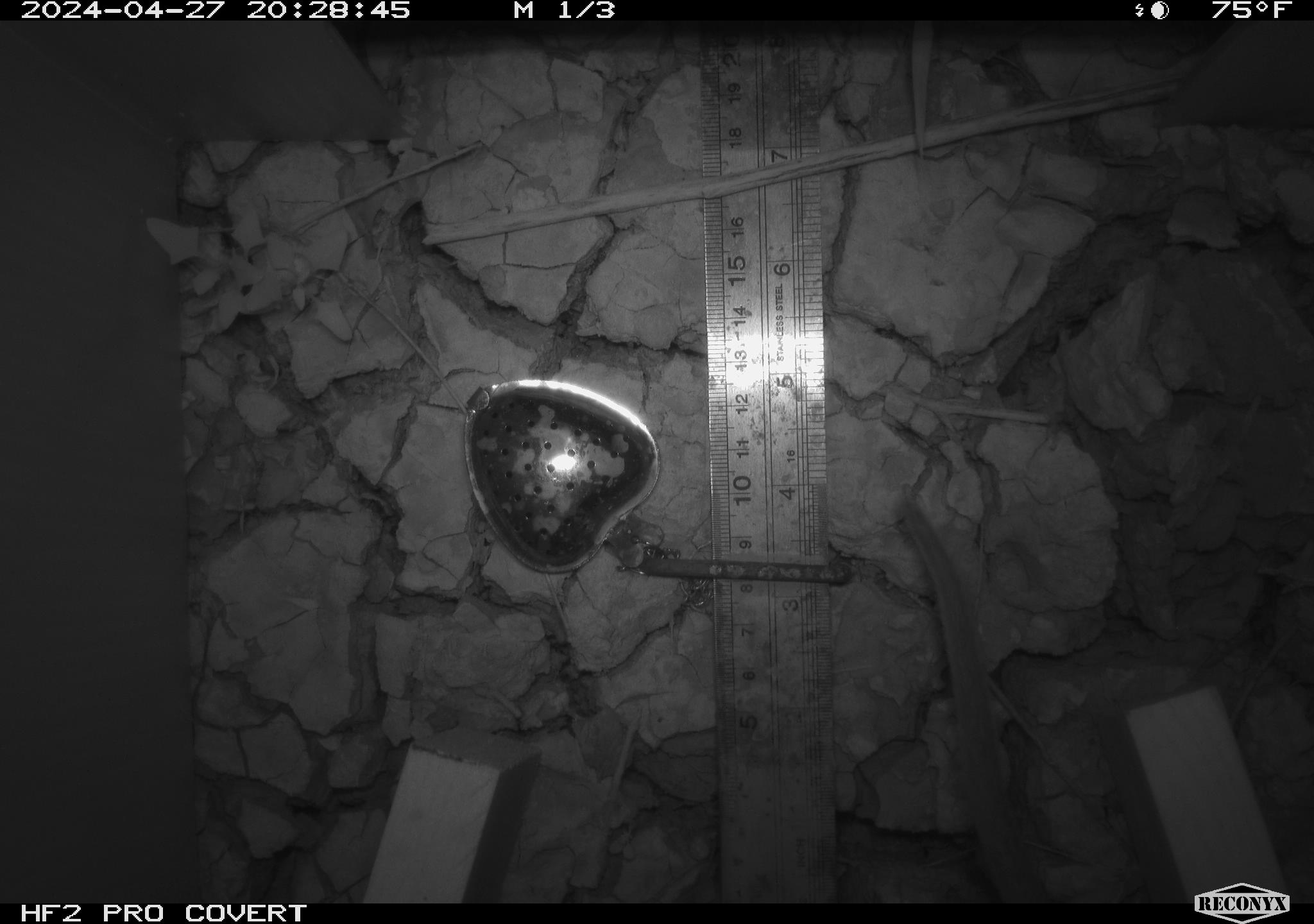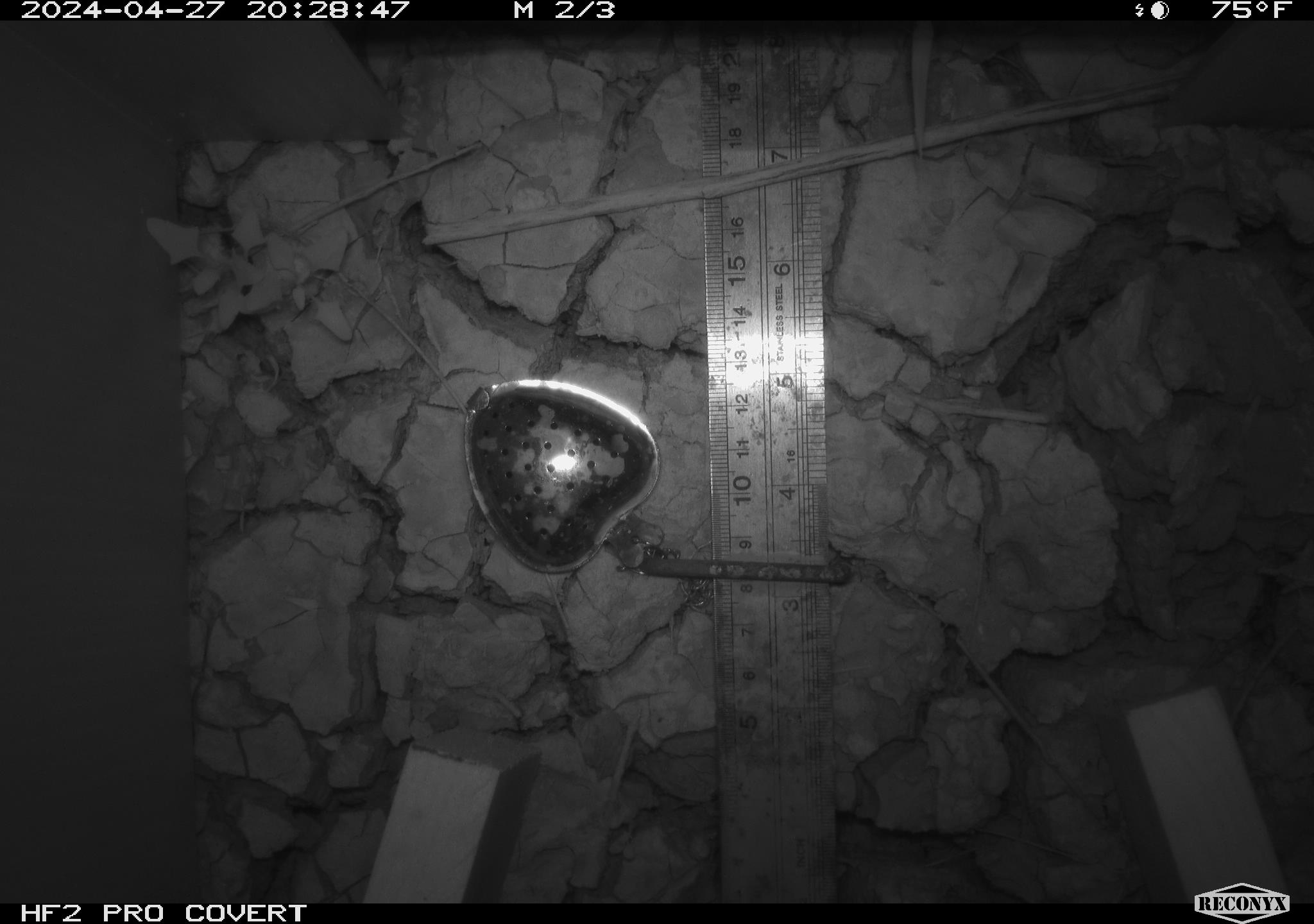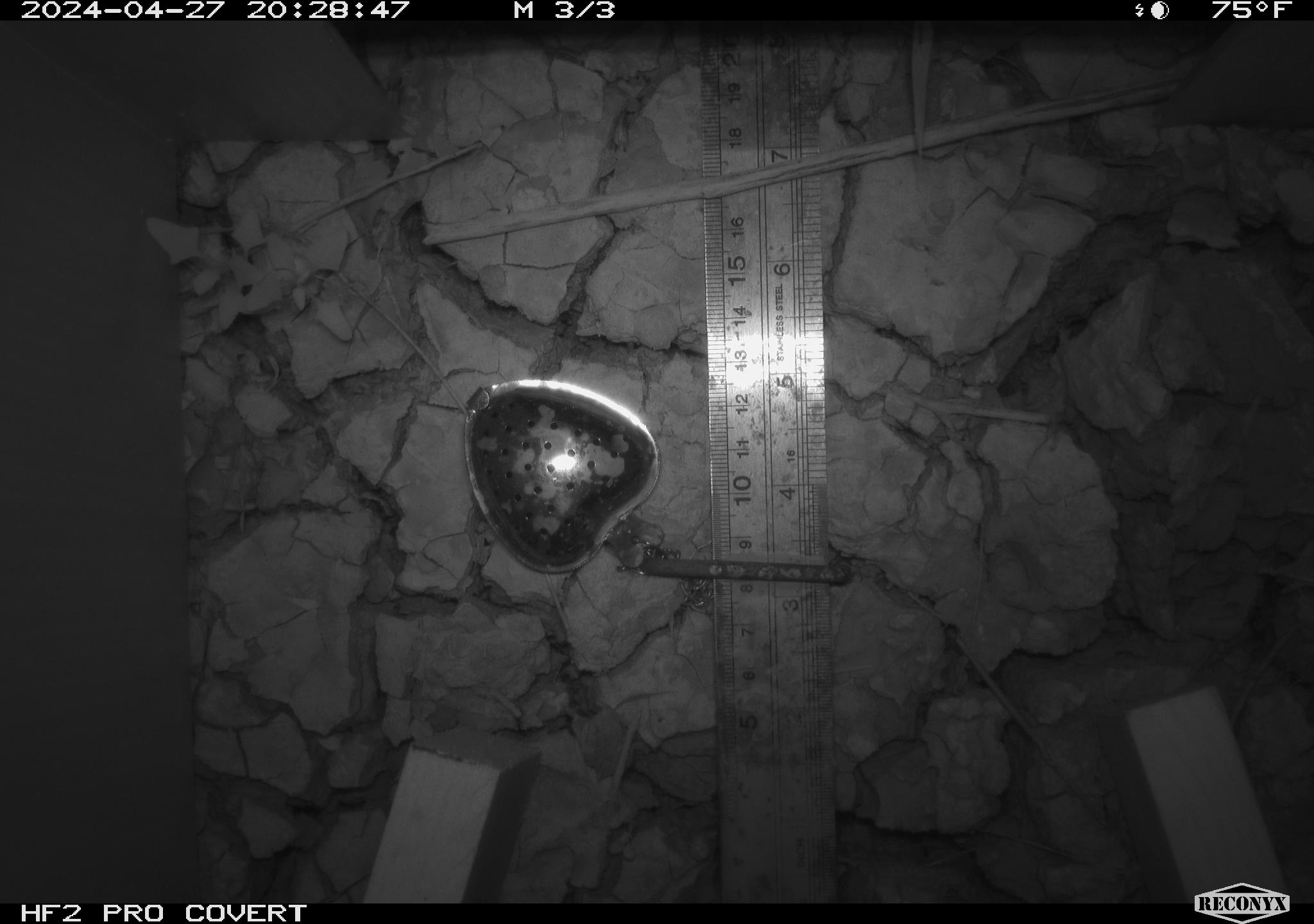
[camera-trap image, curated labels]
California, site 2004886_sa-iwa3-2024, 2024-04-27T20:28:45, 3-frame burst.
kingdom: Animalia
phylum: Chordata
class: Mammalia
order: Rodentia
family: Cricetidae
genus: Neotoma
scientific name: Neotoma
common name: pack rat or woodrat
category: neotoma species